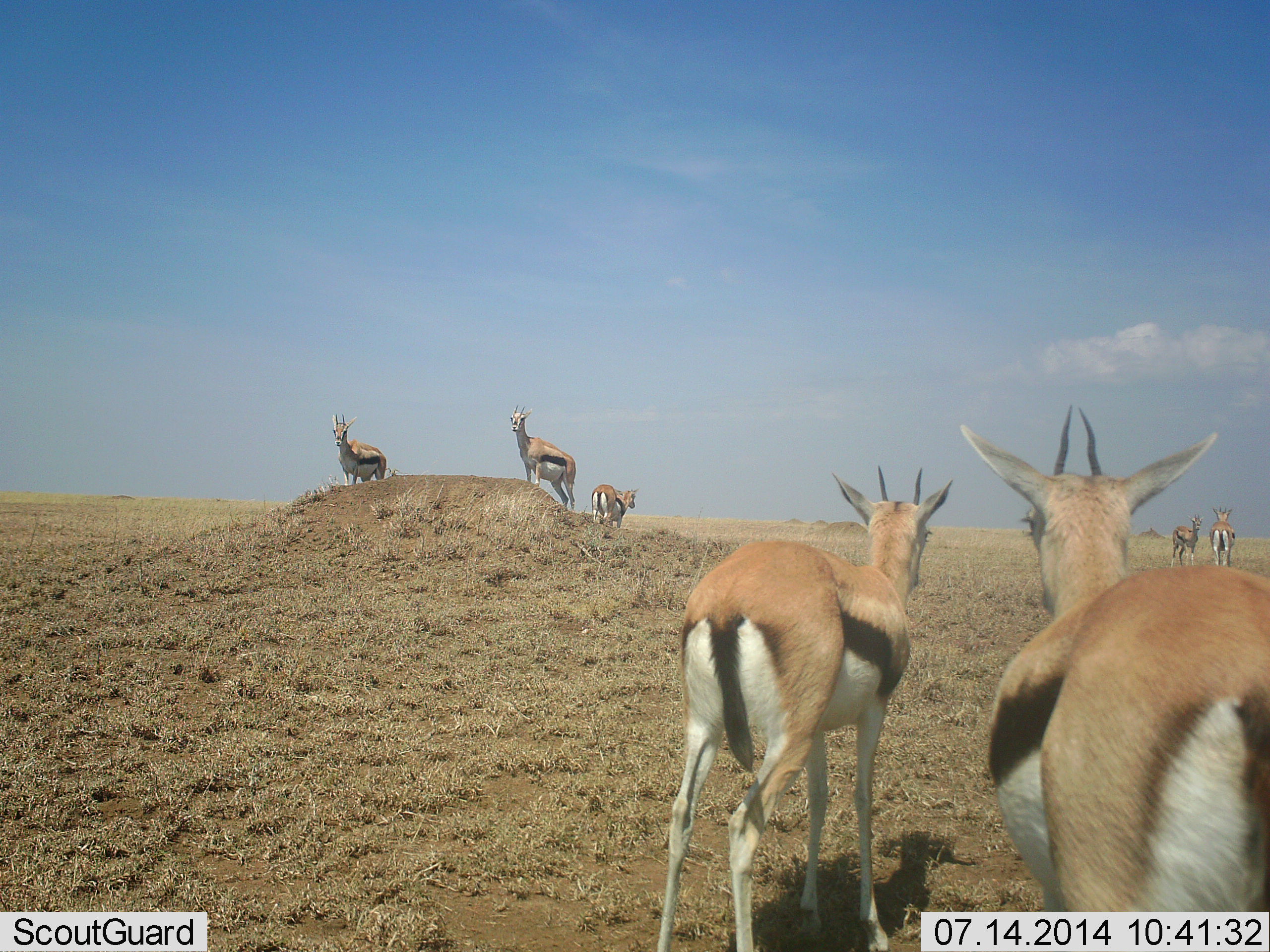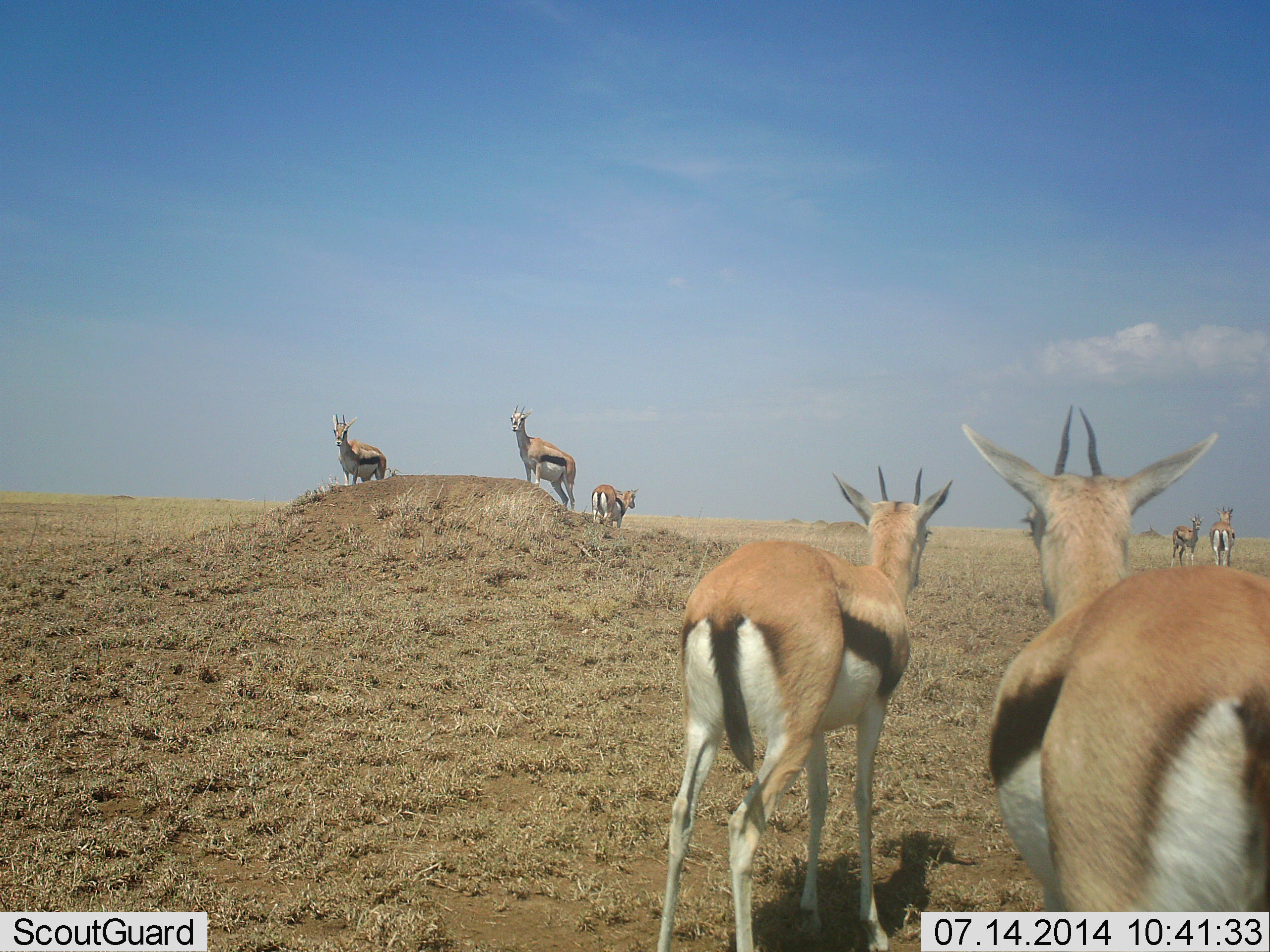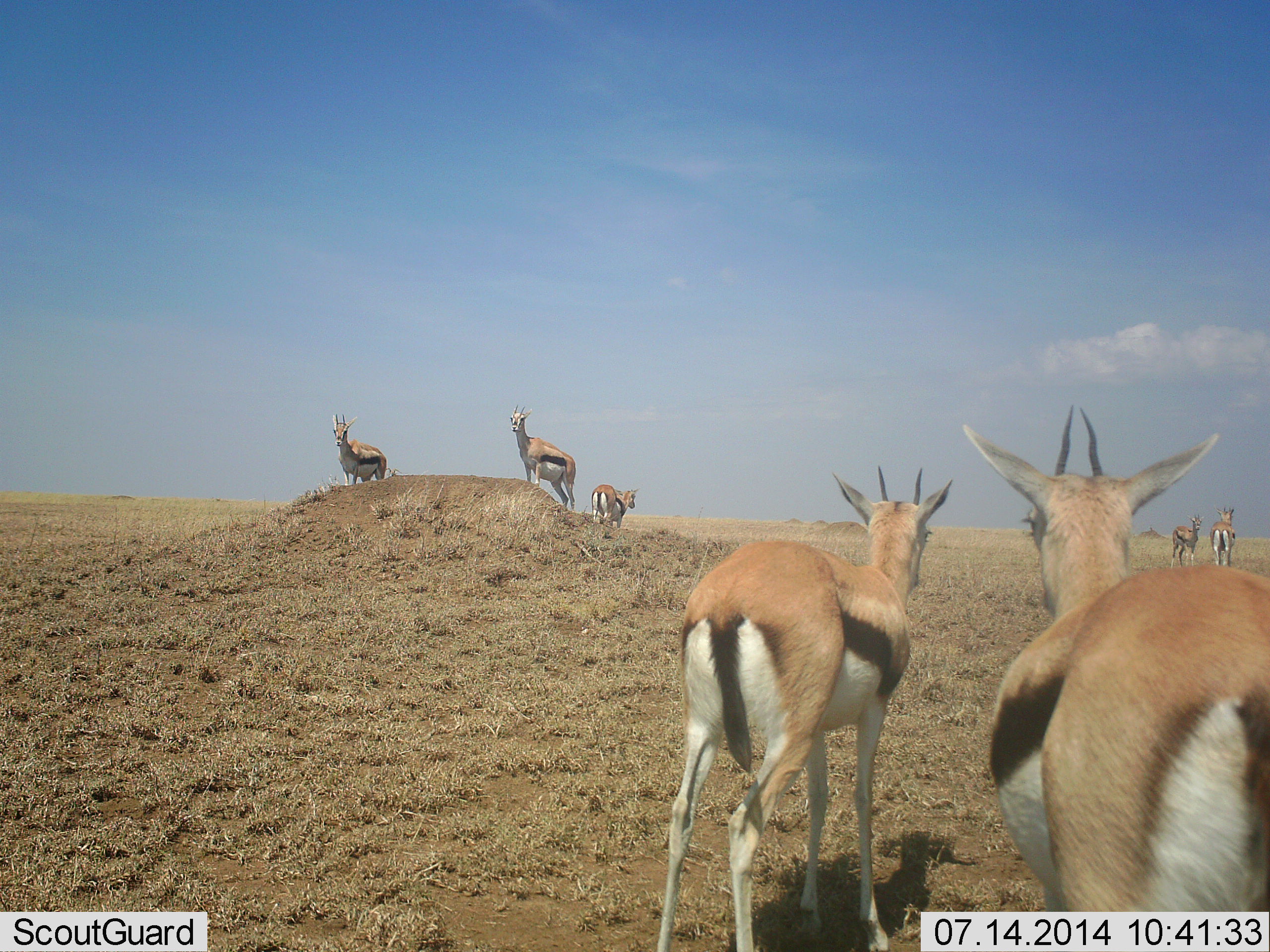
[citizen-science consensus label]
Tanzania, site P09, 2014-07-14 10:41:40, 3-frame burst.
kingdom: Animalia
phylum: Chordata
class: Mammalia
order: Artiodactyla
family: Bovidae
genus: Eudorcas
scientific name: Eudorcas thomsonii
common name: thomson's gazelle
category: gazellethomsons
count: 7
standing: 90%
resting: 0%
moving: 20%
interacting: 0%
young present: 0%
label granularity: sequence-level